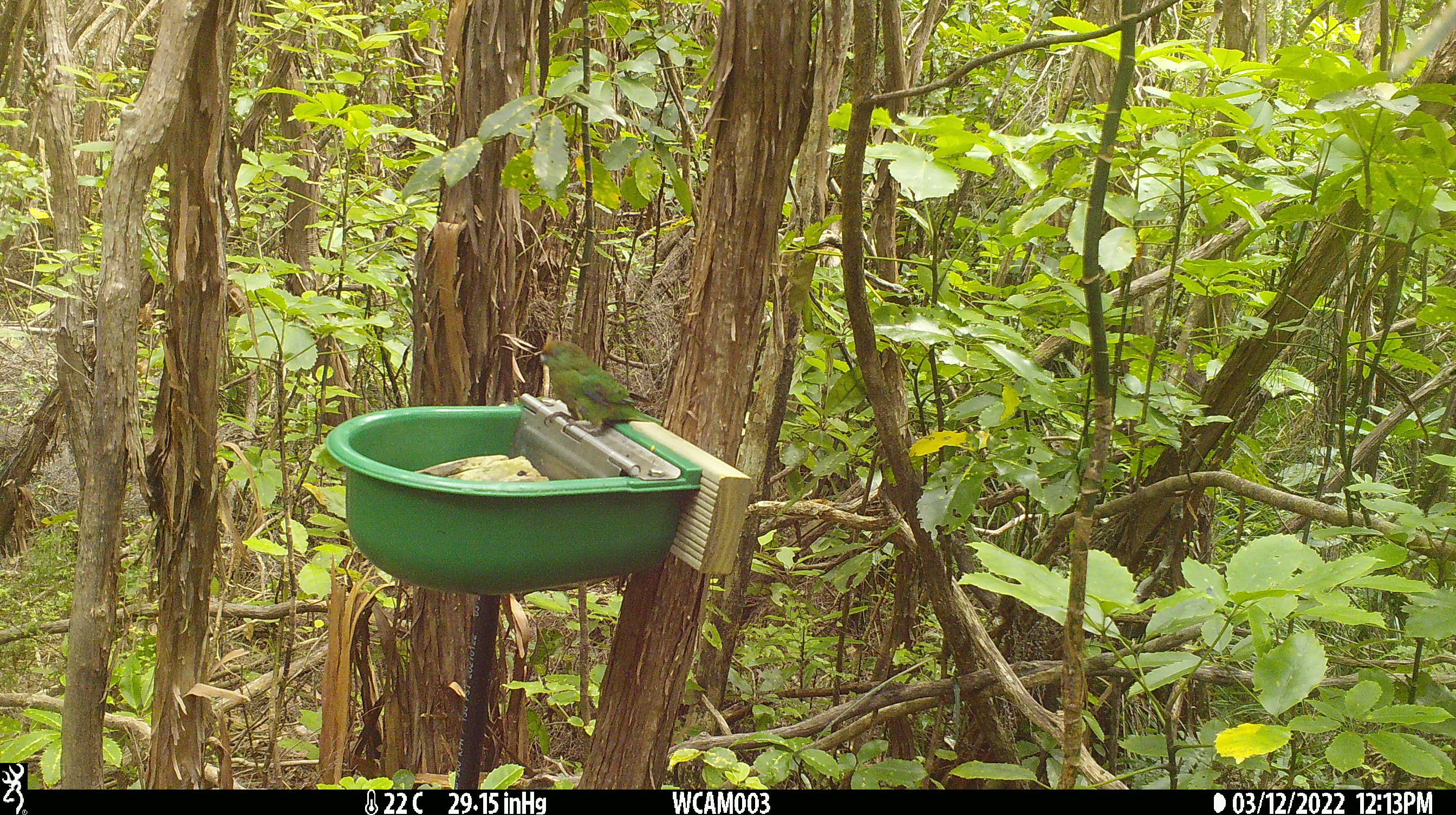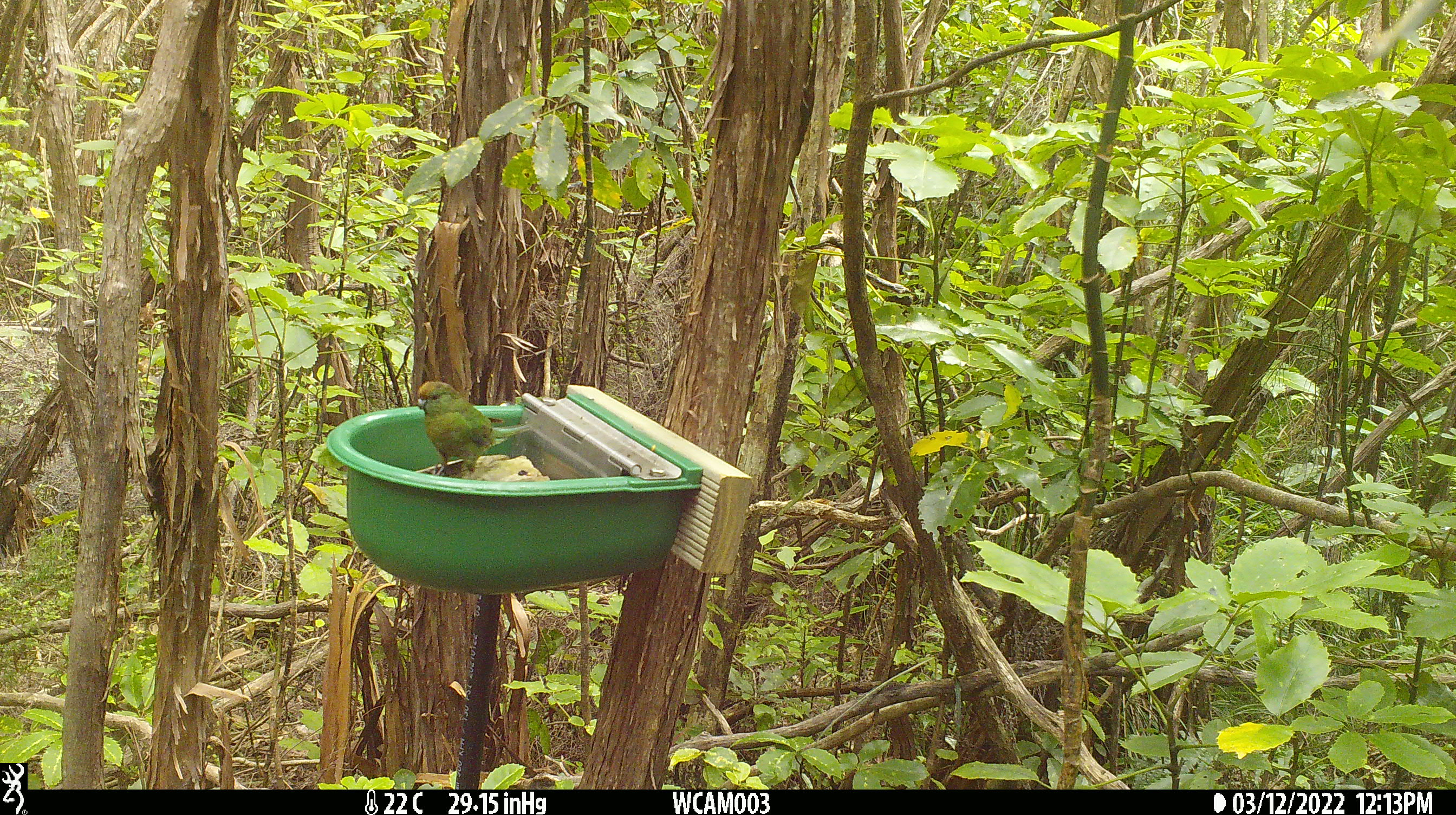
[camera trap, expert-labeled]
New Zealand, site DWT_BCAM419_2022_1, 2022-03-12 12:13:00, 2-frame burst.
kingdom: Animalia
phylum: Chordata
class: Aves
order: Psittaciformes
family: Psittaculidae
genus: Cyanoramphus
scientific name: Cyanoramphus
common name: parakeet